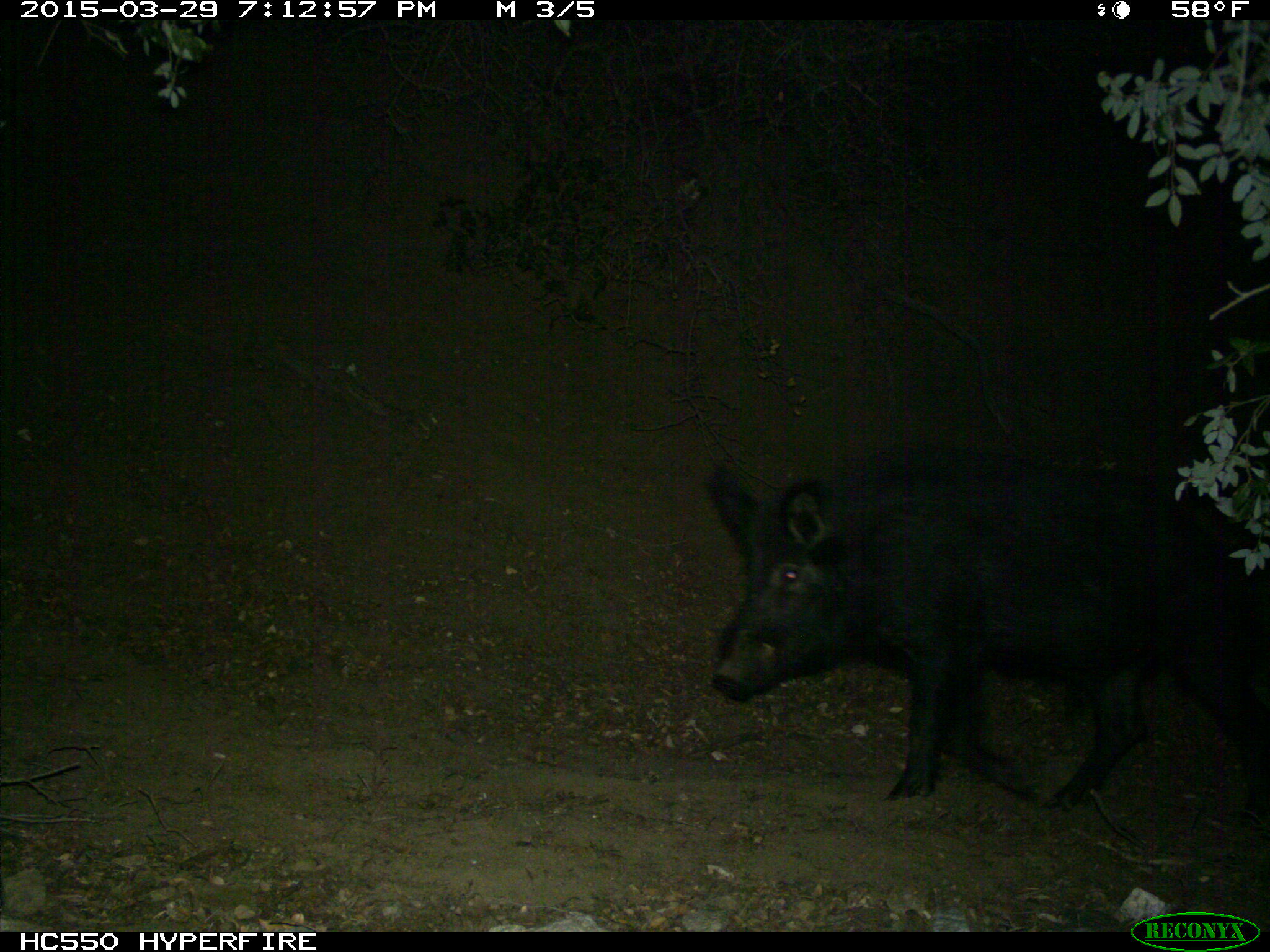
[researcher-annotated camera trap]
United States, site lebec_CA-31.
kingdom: Animalia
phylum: Chordata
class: Mammalia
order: Artiodactyla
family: Suidae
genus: Sus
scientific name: Sus scrofa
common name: wild boar